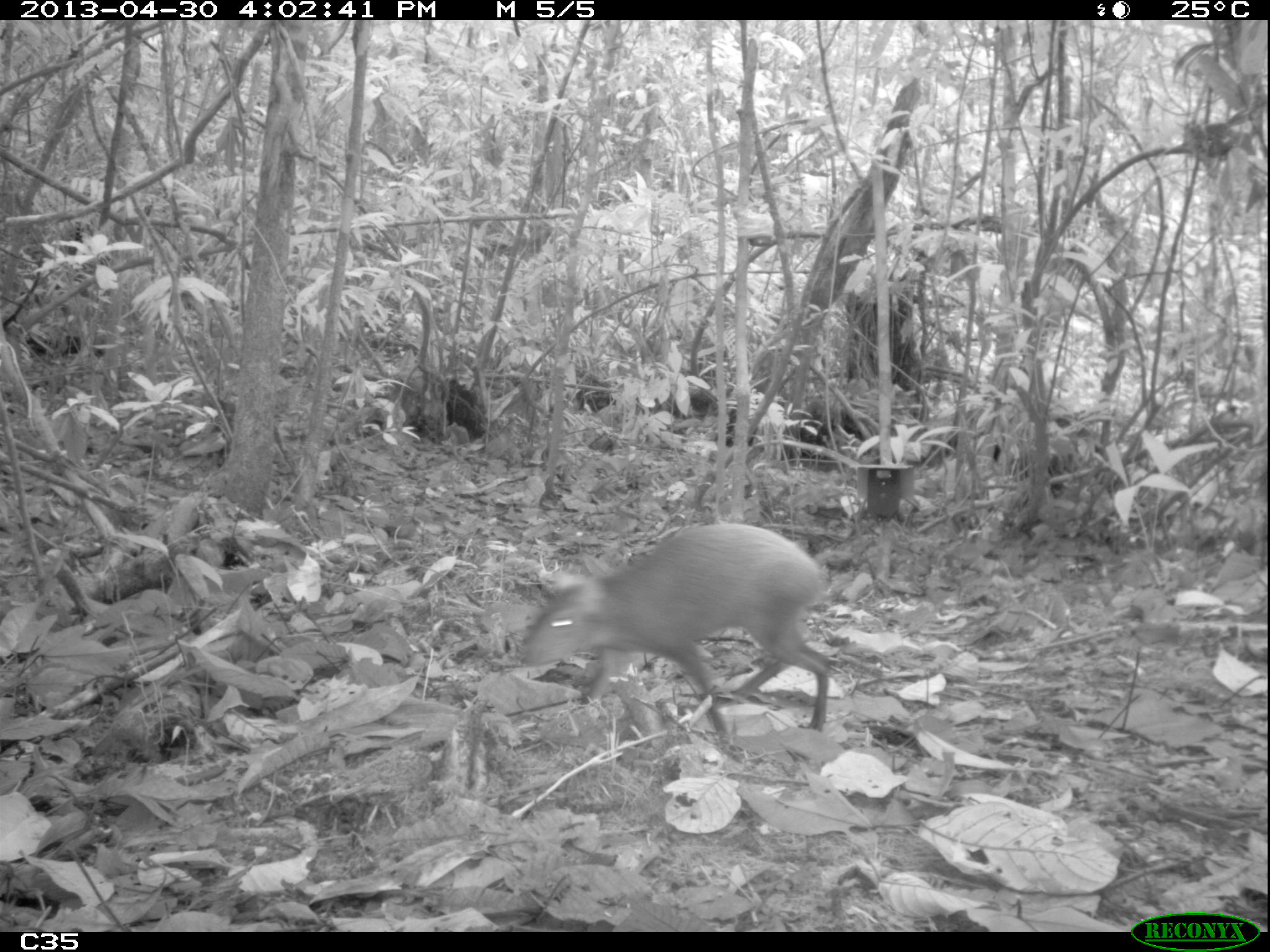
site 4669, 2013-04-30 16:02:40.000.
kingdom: Animalia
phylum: Chordata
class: Mammalia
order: Rodentia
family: Dasyproctidae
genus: Dasyprocta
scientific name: Dasyprocta leporina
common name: red-rumped agouti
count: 1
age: adult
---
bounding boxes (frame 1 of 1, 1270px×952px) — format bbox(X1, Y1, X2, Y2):
dasyprocta leporina: bbox(517, 521, 831, 735)